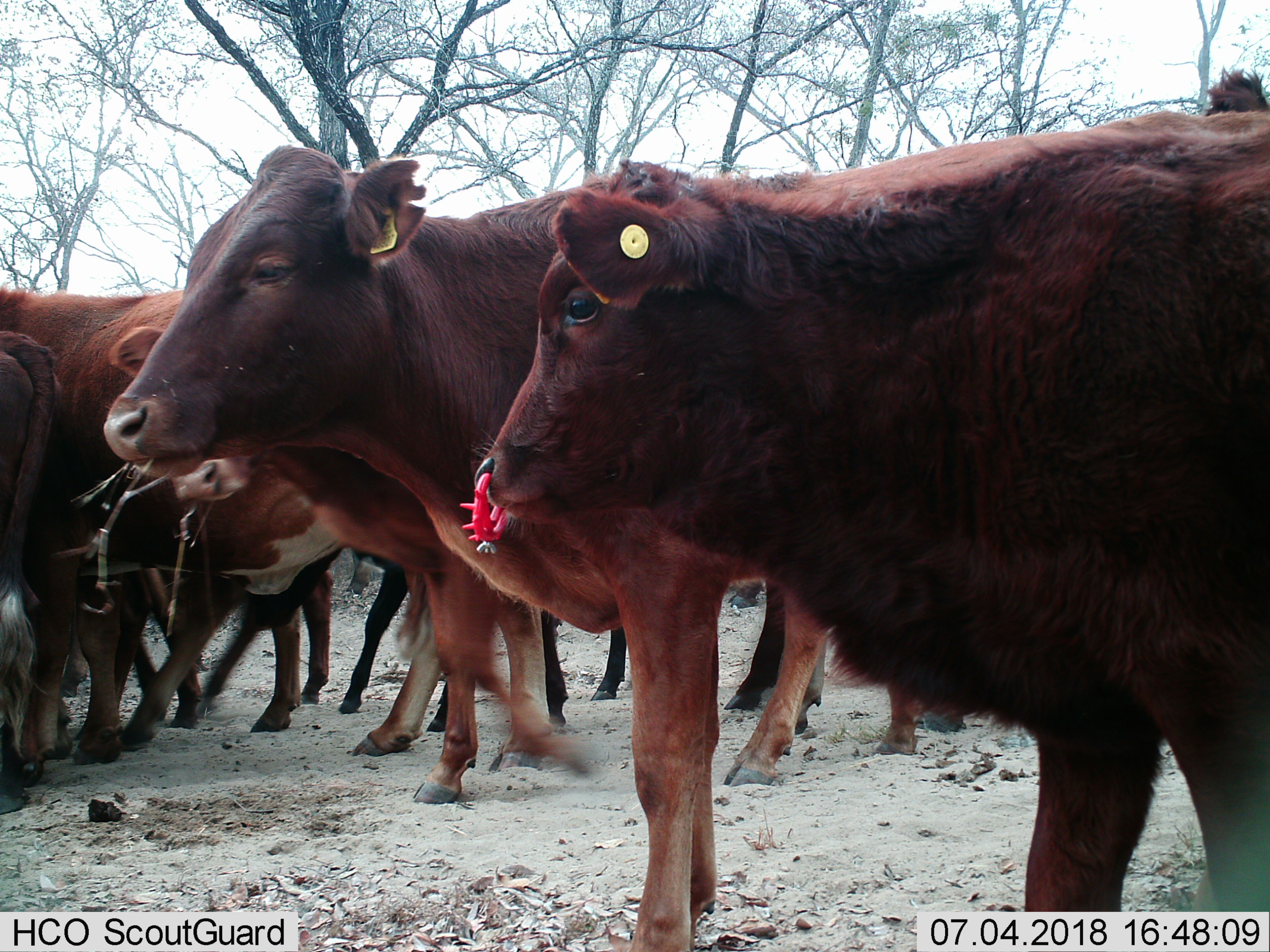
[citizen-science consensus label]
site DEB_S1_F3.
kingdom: Animalia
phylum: Chordata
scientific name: Vertebrata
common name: domestic animal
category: domesticanimal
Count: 11-50.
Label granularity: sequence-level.